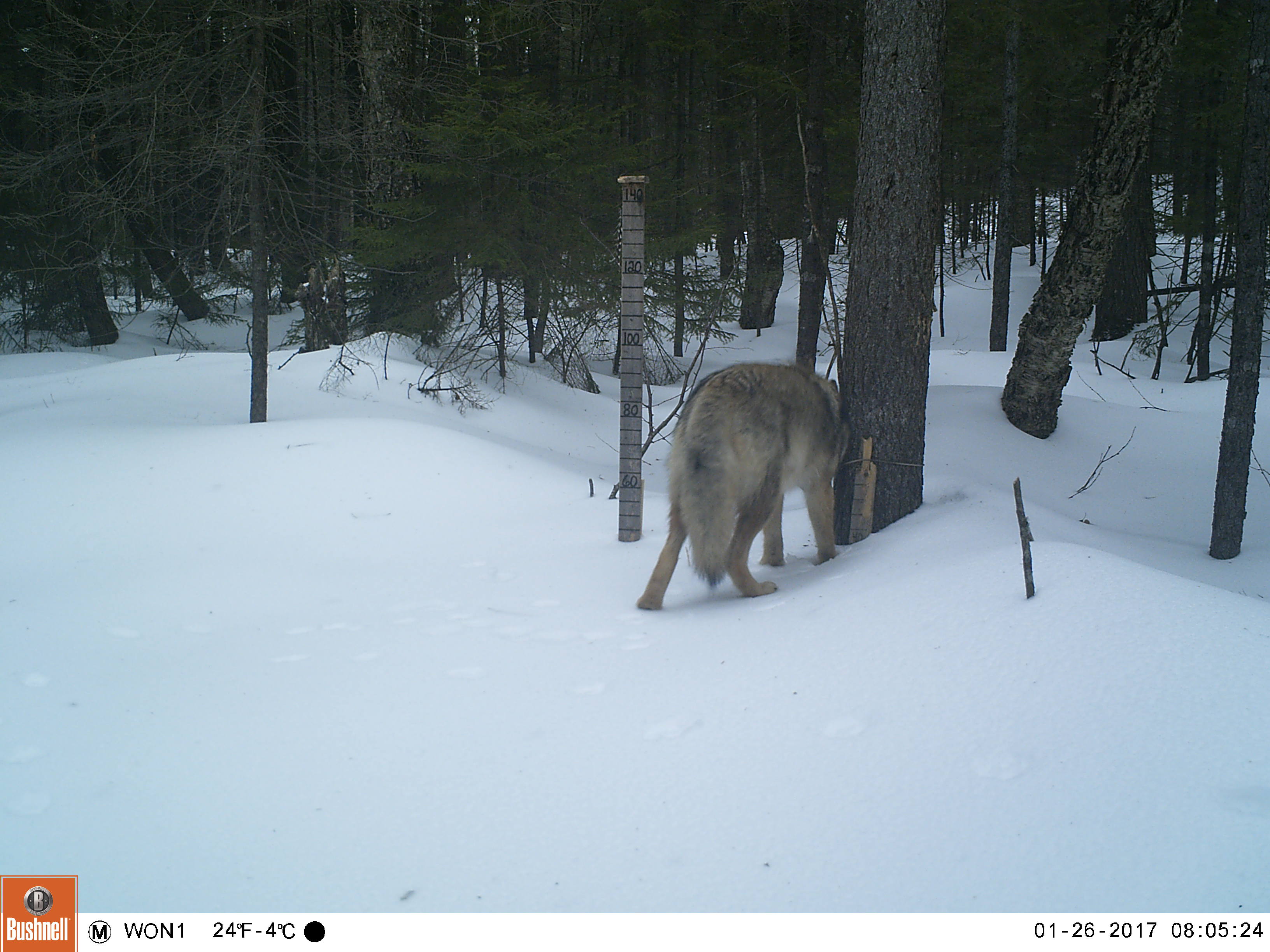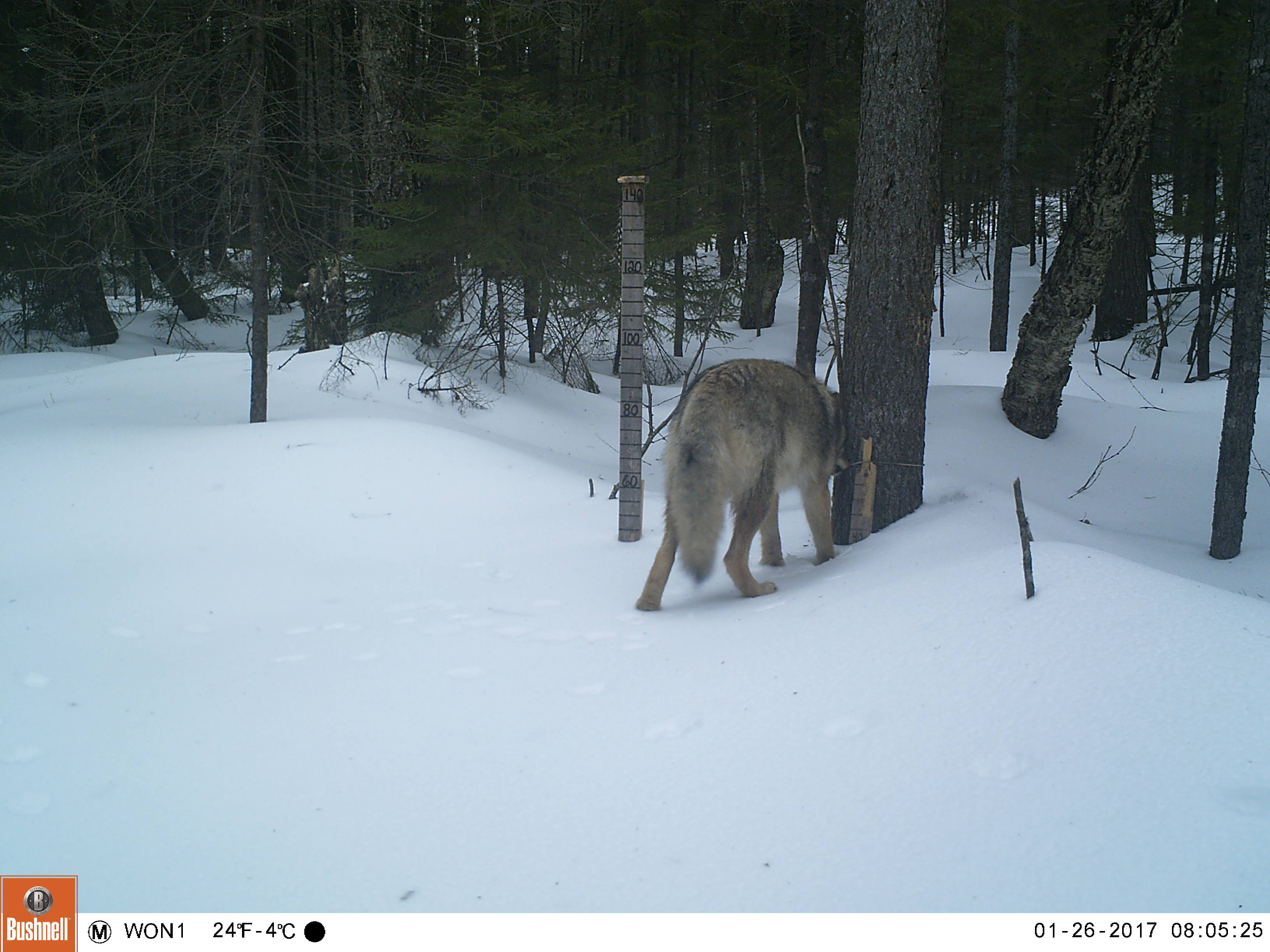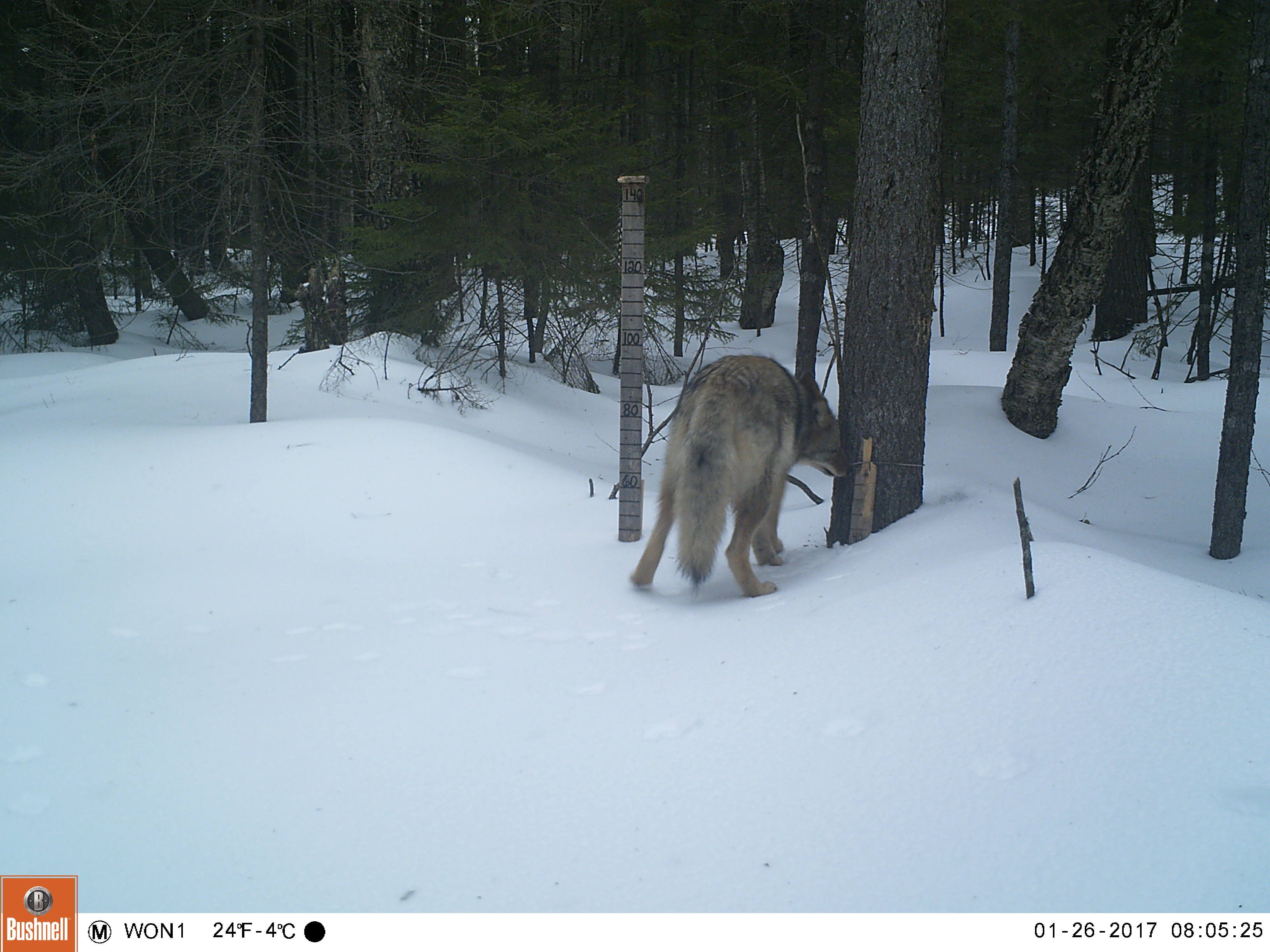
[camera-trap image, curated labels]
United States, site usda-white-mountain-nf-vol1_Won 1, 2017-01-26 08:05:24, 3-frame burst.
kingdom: Animalia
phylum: Chordata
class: Mammalia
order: Carnivora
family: Canidae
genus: Canis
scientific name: Canis latrans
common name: coyote